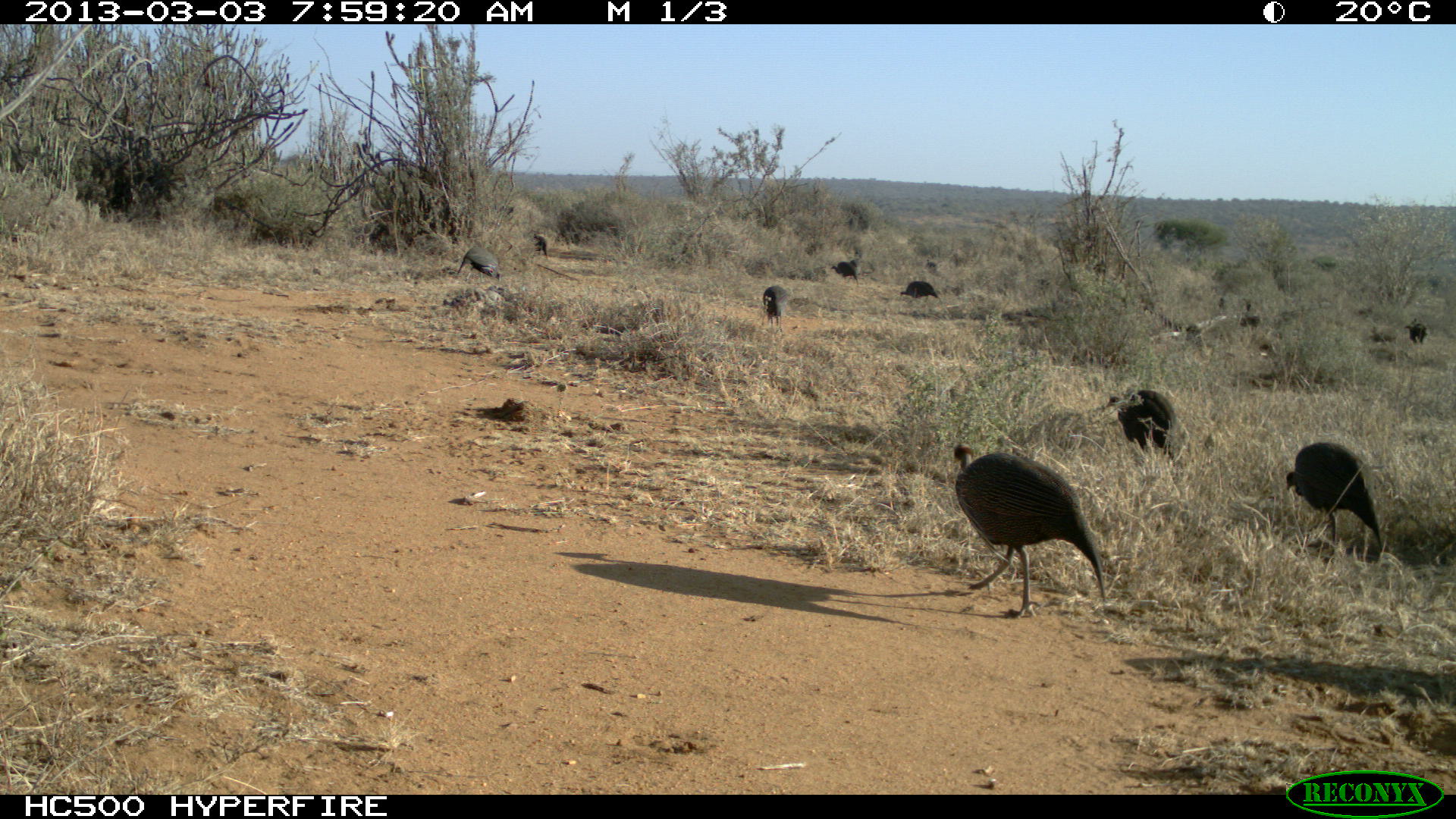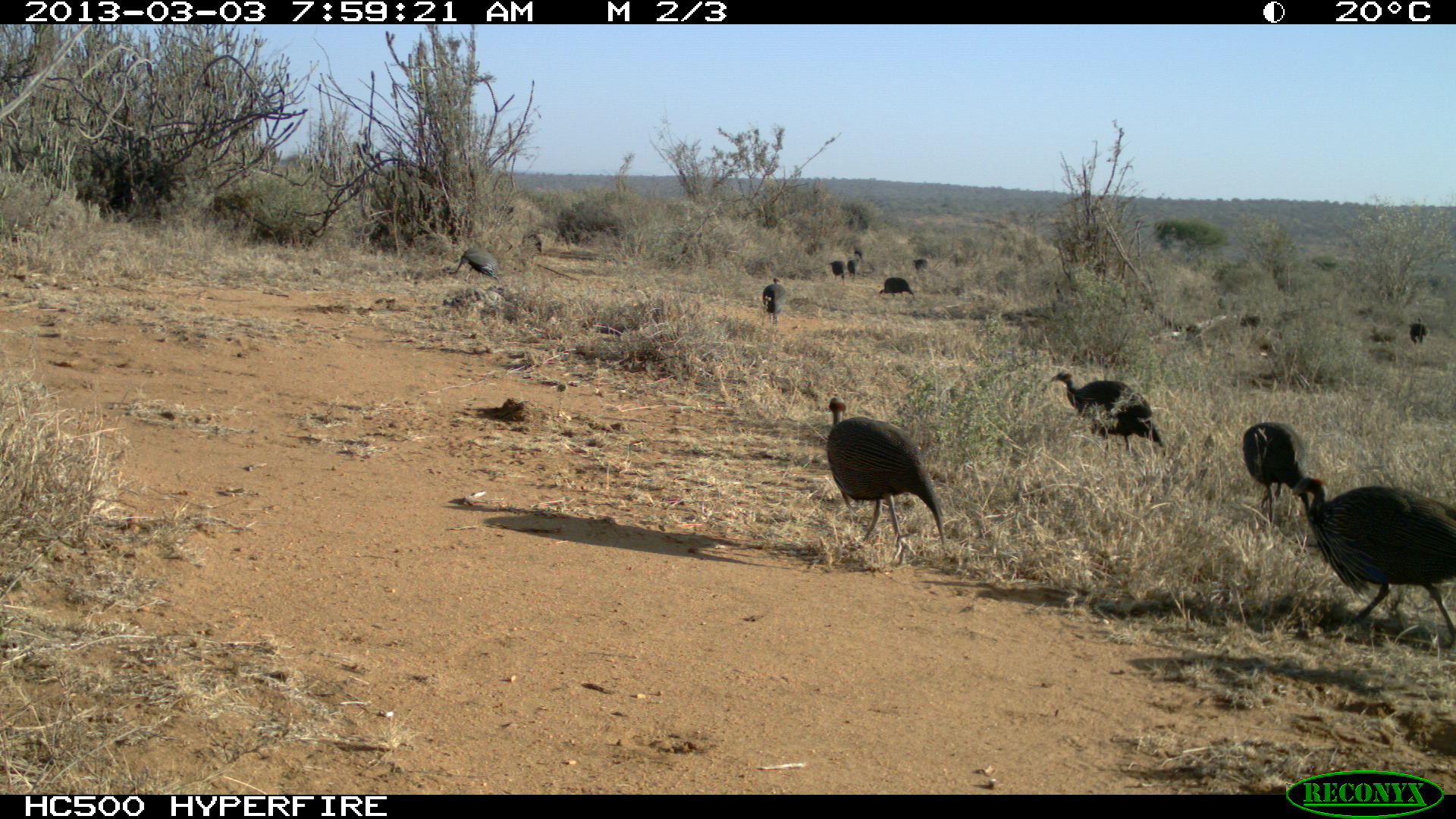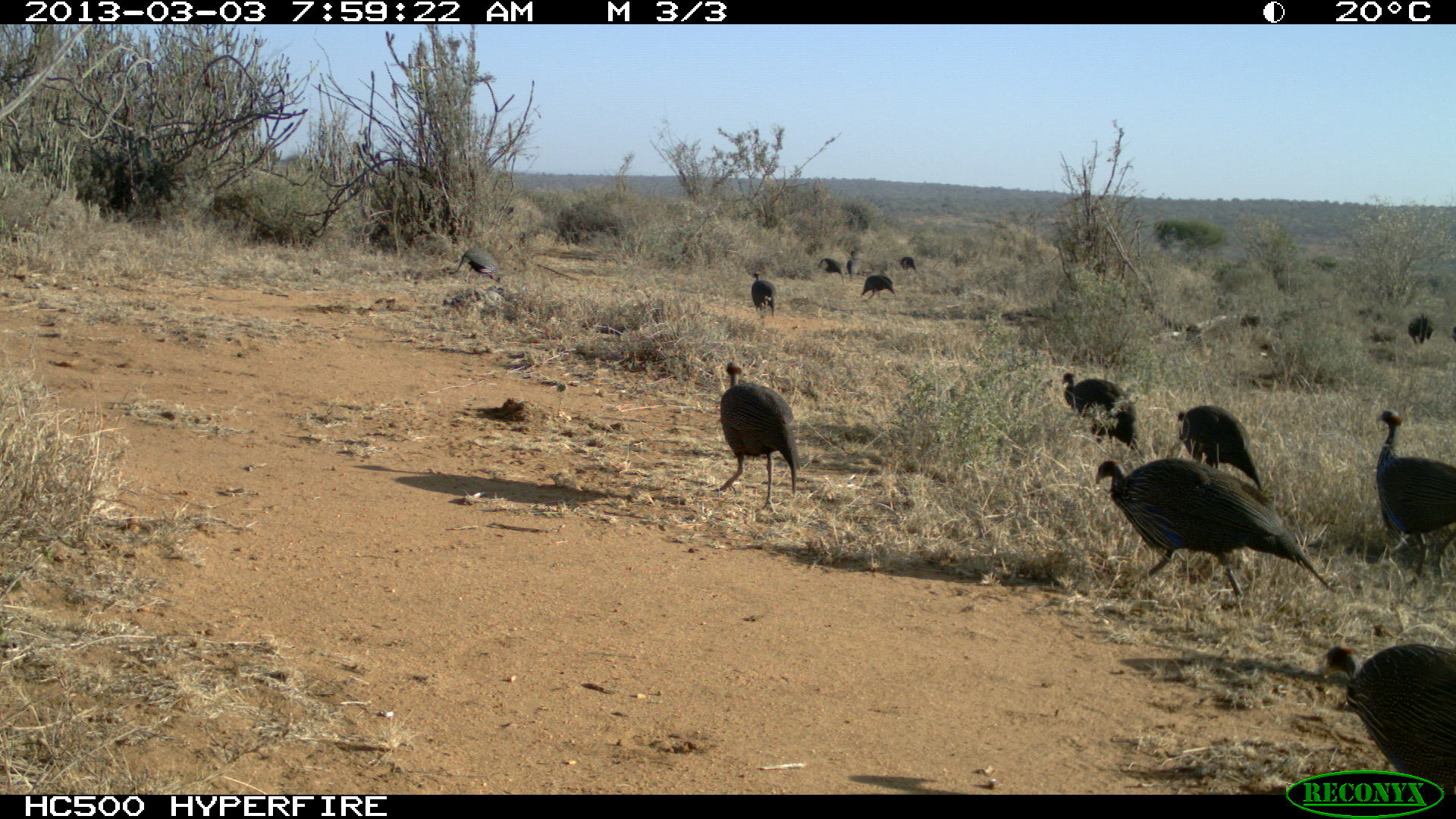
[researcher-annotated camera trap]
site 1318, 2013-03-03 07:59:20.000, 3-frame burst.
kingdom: Animalia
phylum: Chordata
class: Aves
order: Galliformes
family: Numididae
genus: Acryllium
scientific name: Acryllium vulturinum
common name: vulturine guineafowl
Acryllium vulturinum (vulturine guineafowl), count 11.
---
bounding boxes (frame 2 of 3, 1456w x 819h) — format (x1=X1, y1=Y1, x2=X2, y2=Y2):
acryllium vulturinum: (x1=1289, y1=475, x2=1455, y2=654); (x1=825, y1=396, x2=945, y2=563); (x1=1048, y1=370, x2=1165, y2=460); (x1=1241, y1=421, x2=1309, y2=523); (x1=448, y1=248, x2=501, y2=284); (x1=762, y1=276, x2=786, y2=325); (x1=879, y1=276, x2=915, y2=301); (x1=520, y1=232, x2=541, y2=256); (x1=1409, y1=318, x2=1427, y2=343); (x1=829, y1=260, x2=845, y2=284); (x1=847, y1=260, x2=860, y2=281); (x1=913, y1=259, x2=929, y2=274); (x1=853, y1=249, x2=862, y2=262)